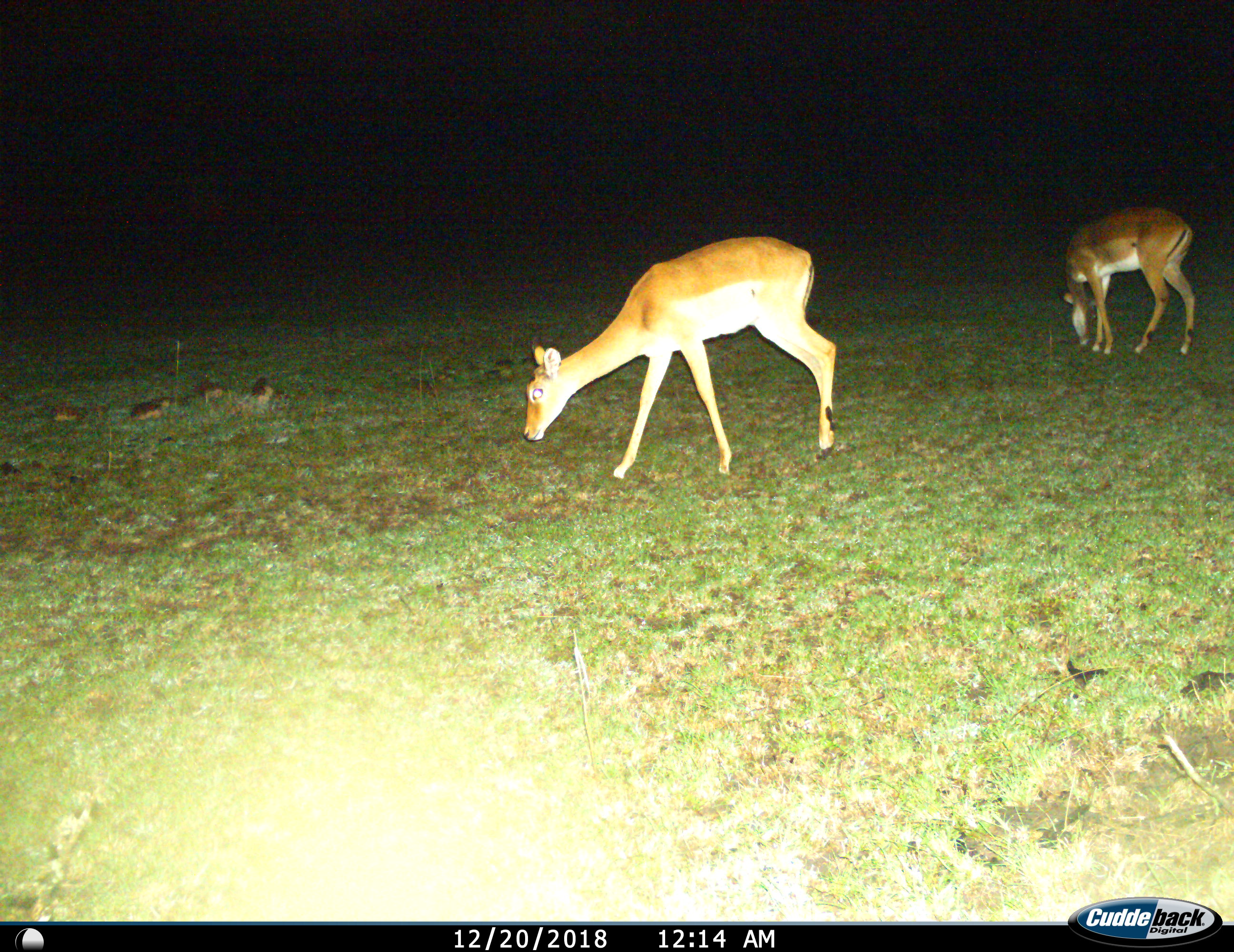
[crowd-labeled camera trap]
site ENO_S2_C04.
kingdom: Animalia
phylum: Chordata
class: Mammalia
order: Artiodactyla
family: Bovidae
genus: Aepyceros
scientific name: Aepyceros melampus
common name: impala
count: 2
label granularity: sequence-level